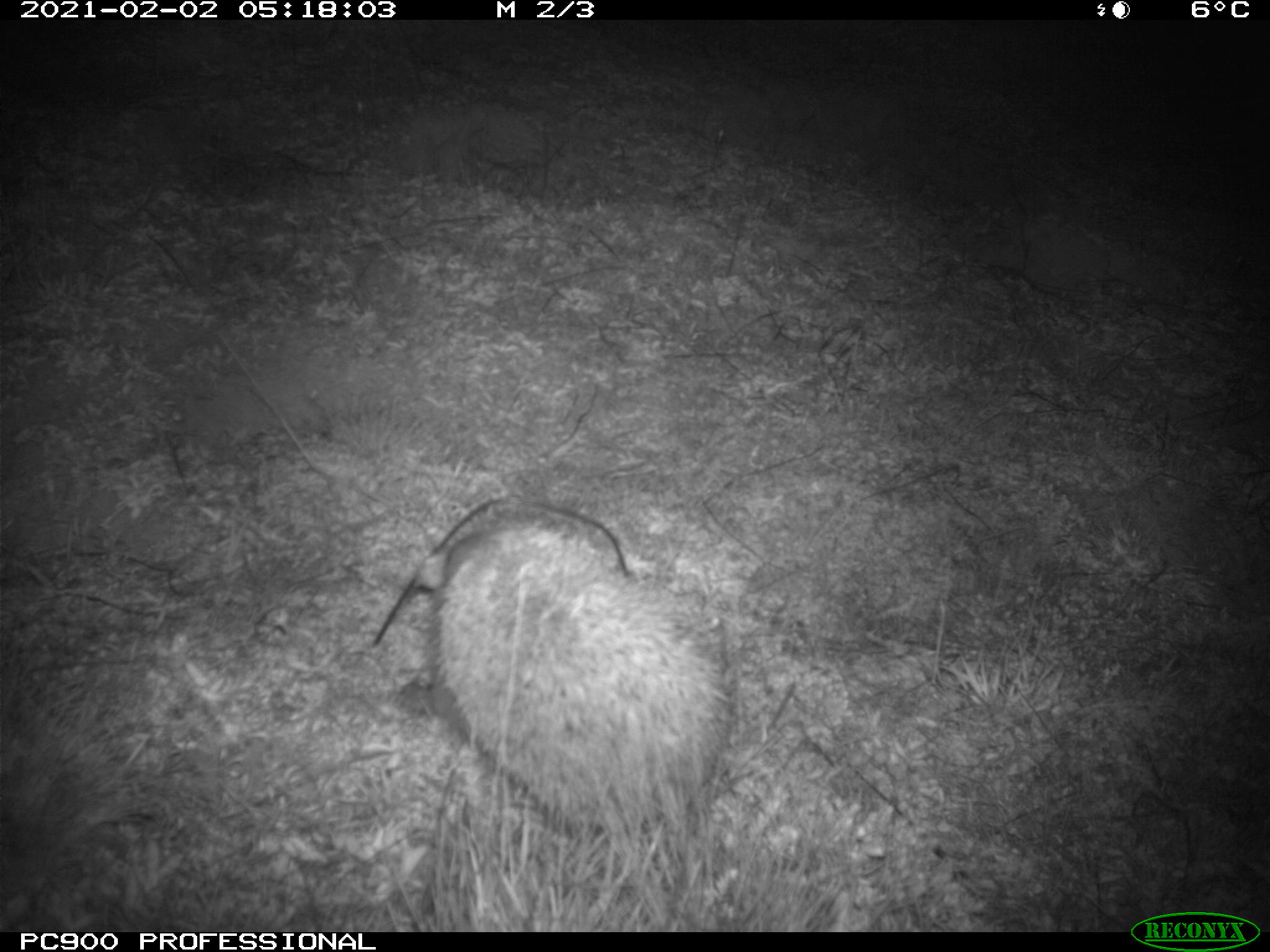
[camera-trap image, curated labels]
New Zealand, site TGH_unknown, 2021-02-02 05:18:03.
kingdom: Animalia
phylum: Chordata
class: Mammalia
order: Eulipotyphla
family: Erinaceidae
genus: Erinaceus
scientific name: Erinaceus europaeus europaeus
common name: european hedgehog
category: hedgehog